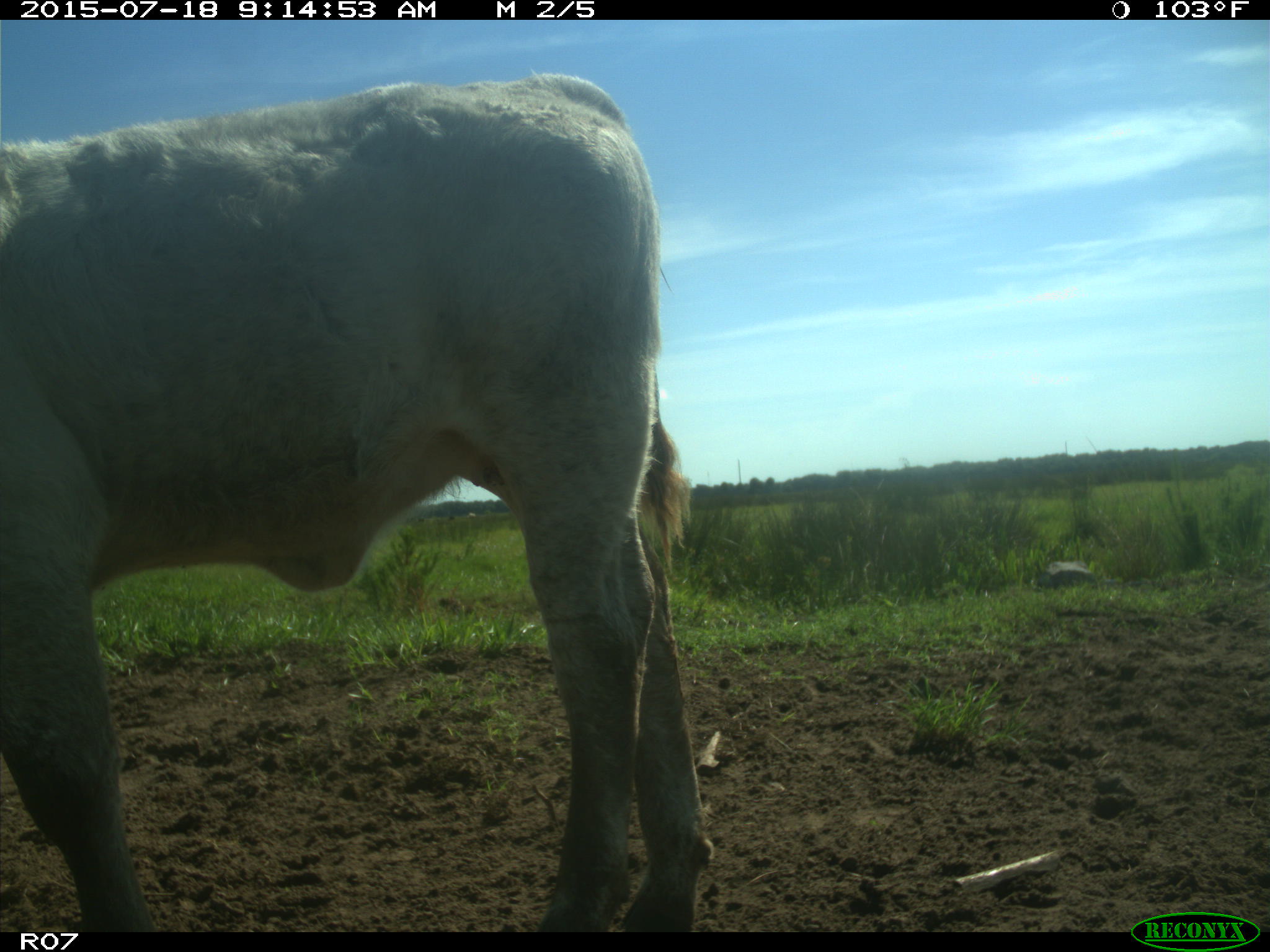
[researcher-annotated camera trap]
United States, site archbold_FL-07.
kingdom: Animalia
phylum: Chordata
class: Mammalia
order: Artiodactyla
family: Bovidae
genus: Bos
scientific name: Bos taurus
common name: domestic cow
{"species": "Bos taurus (domestic cow)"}